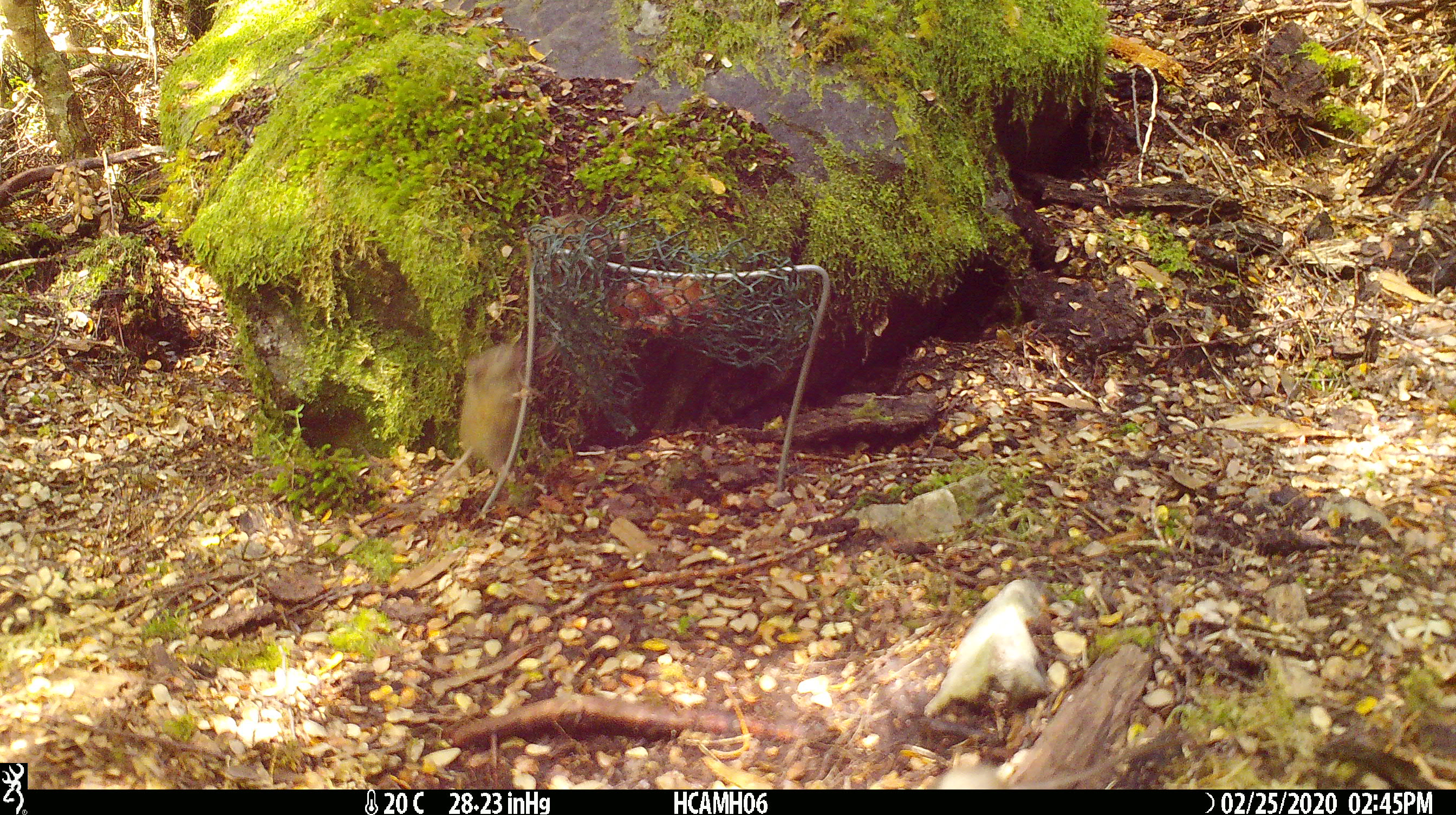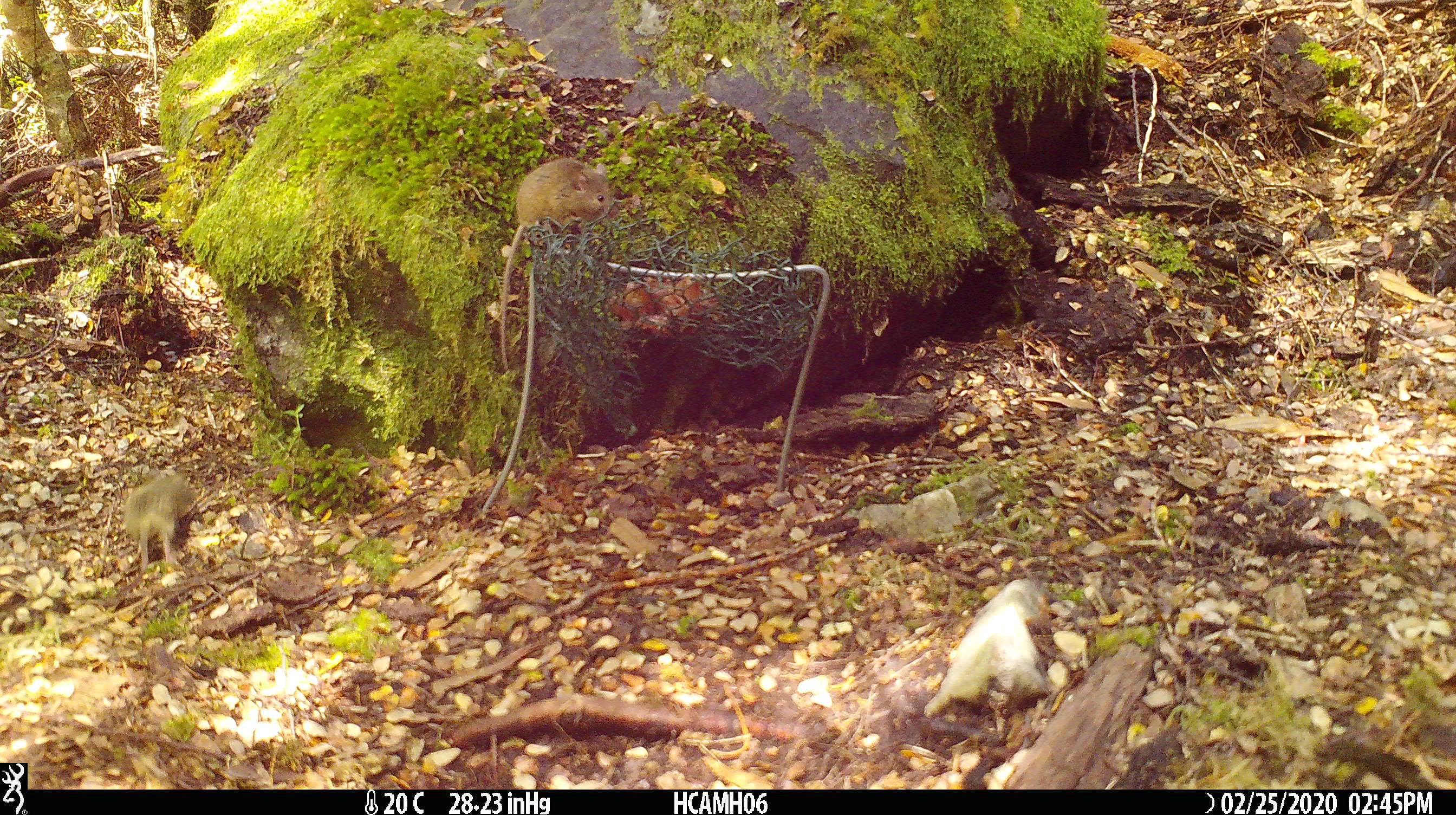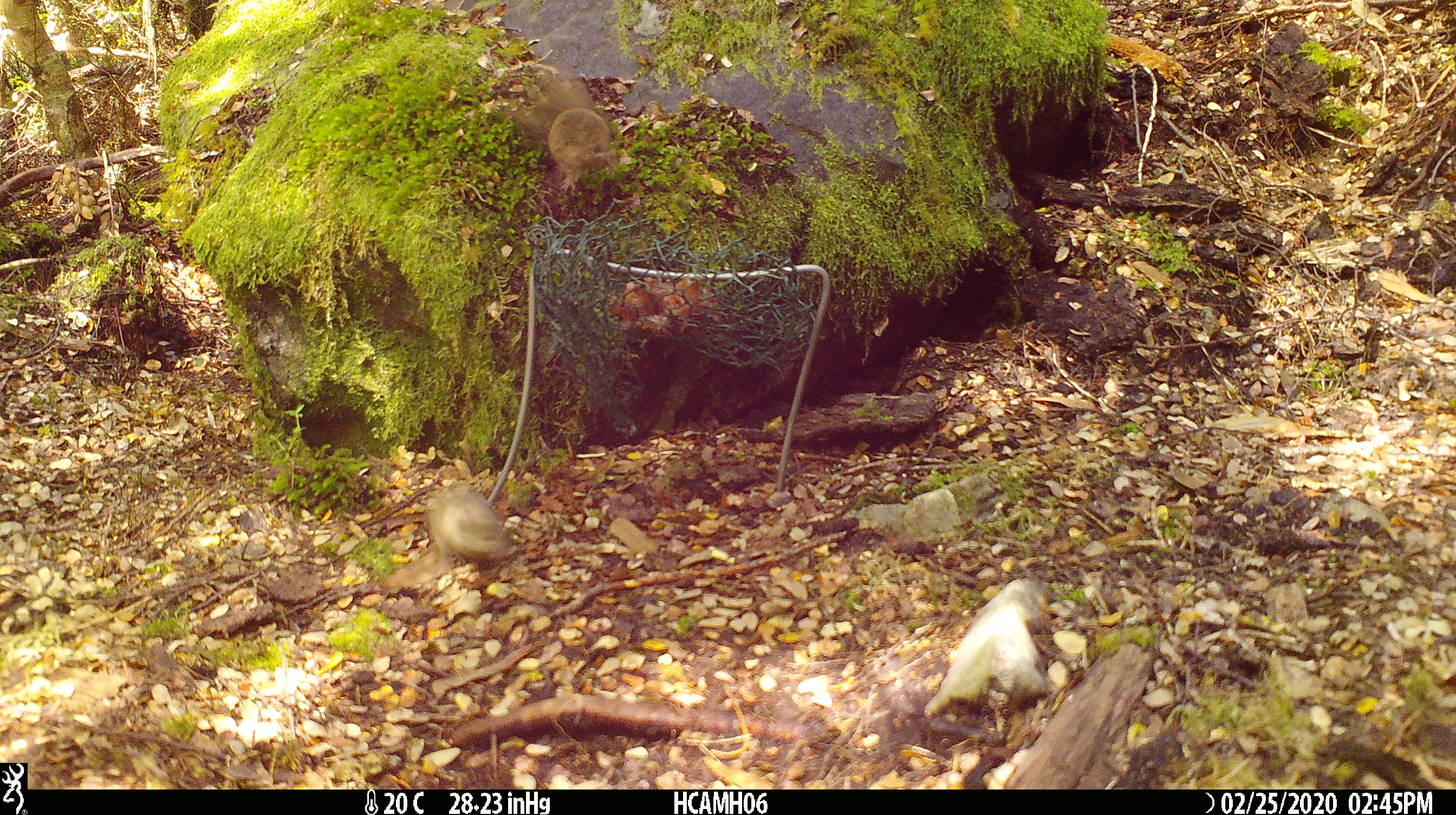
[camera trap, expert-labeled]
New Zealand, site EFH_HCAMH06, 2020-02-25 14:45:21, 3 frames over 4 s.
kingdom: Animalia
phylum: Chordata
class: Mammalia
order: Rodentia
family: Muridae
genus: Mus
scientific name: Mus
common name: mouse